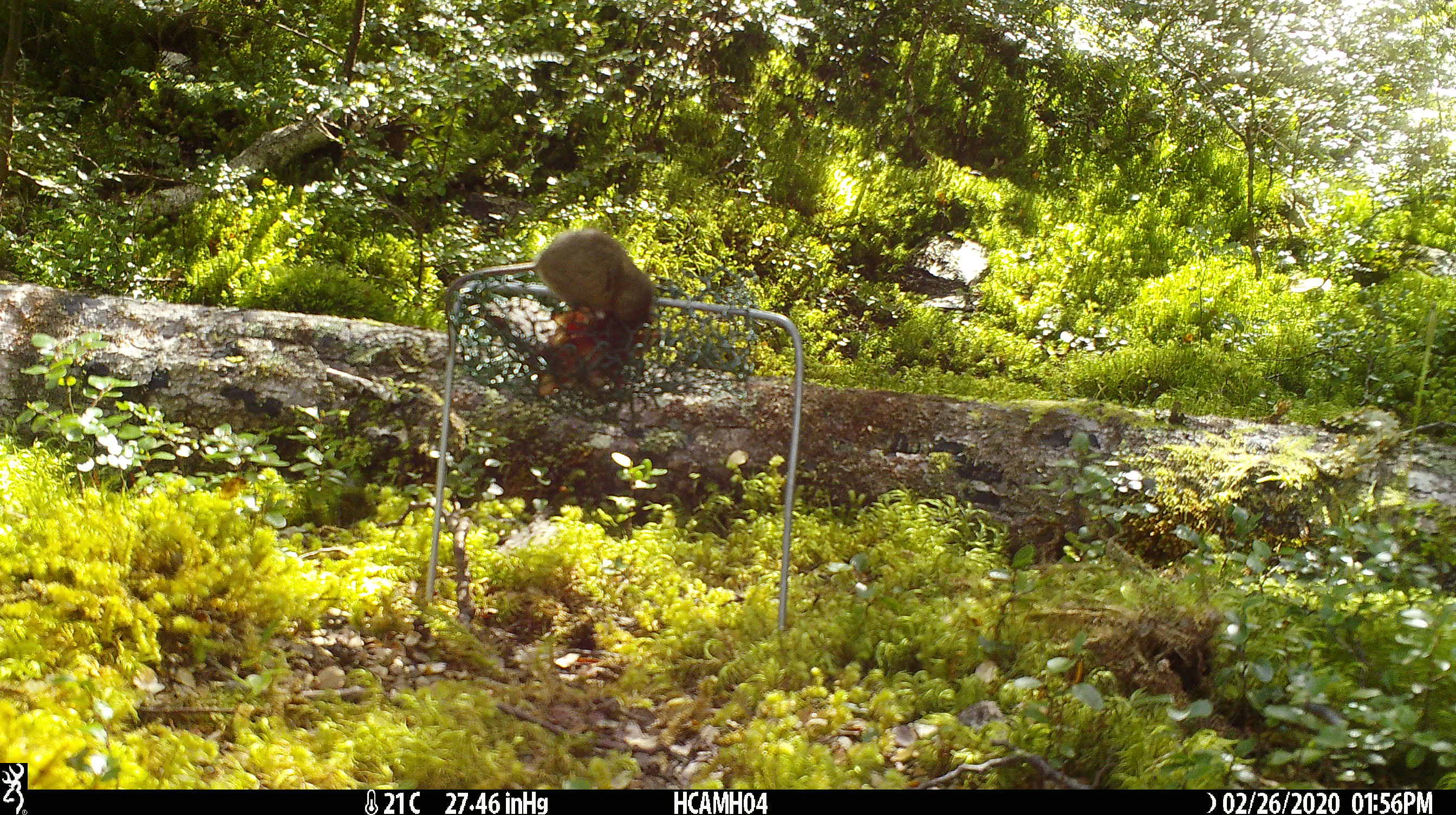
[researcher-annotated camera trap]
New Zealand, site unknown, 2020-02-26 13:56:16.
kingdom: Animalia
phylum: Chordata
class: Mammalia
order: Rodentia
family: Muridae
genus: Mus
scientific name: Mus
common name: mouse